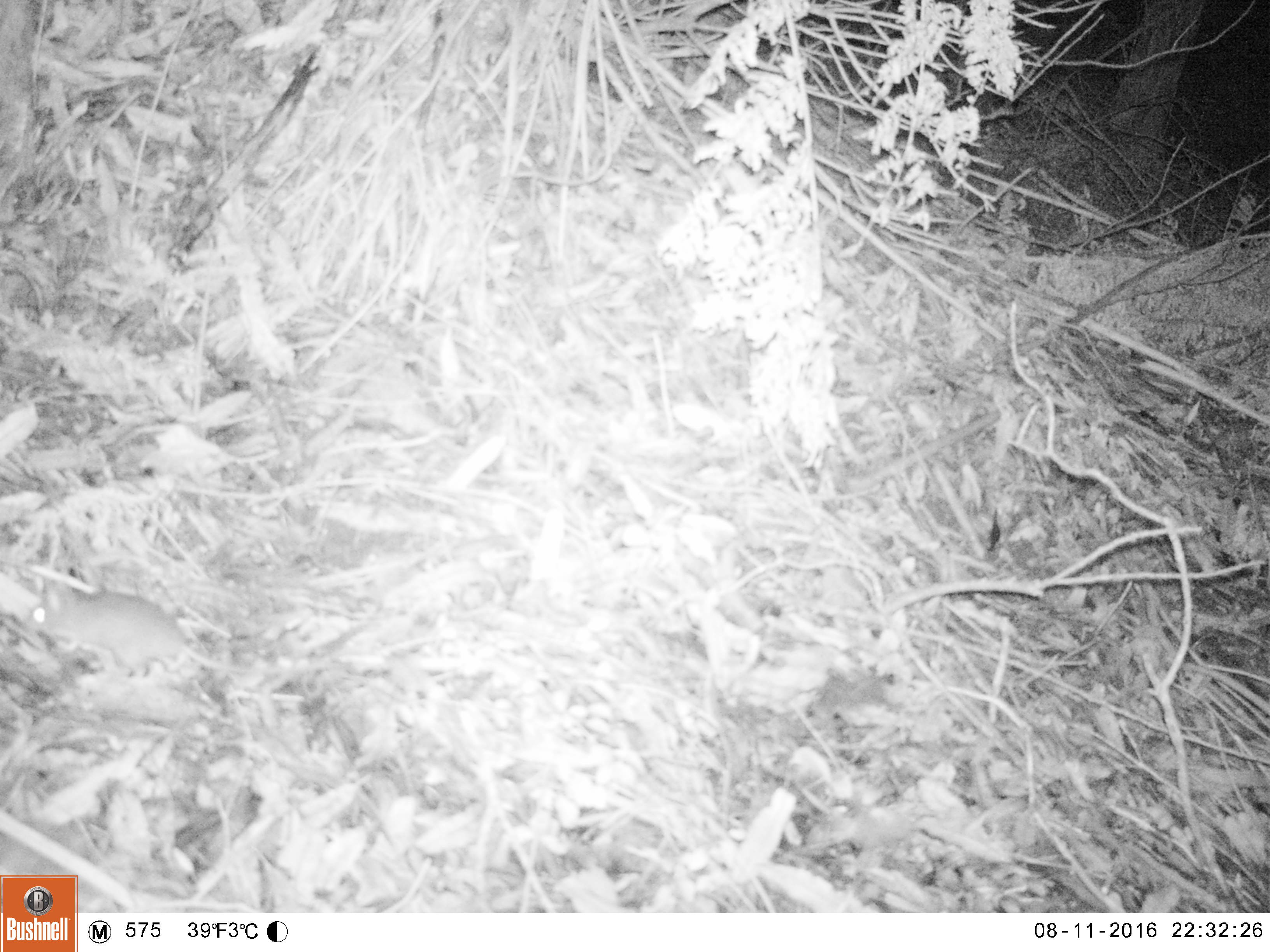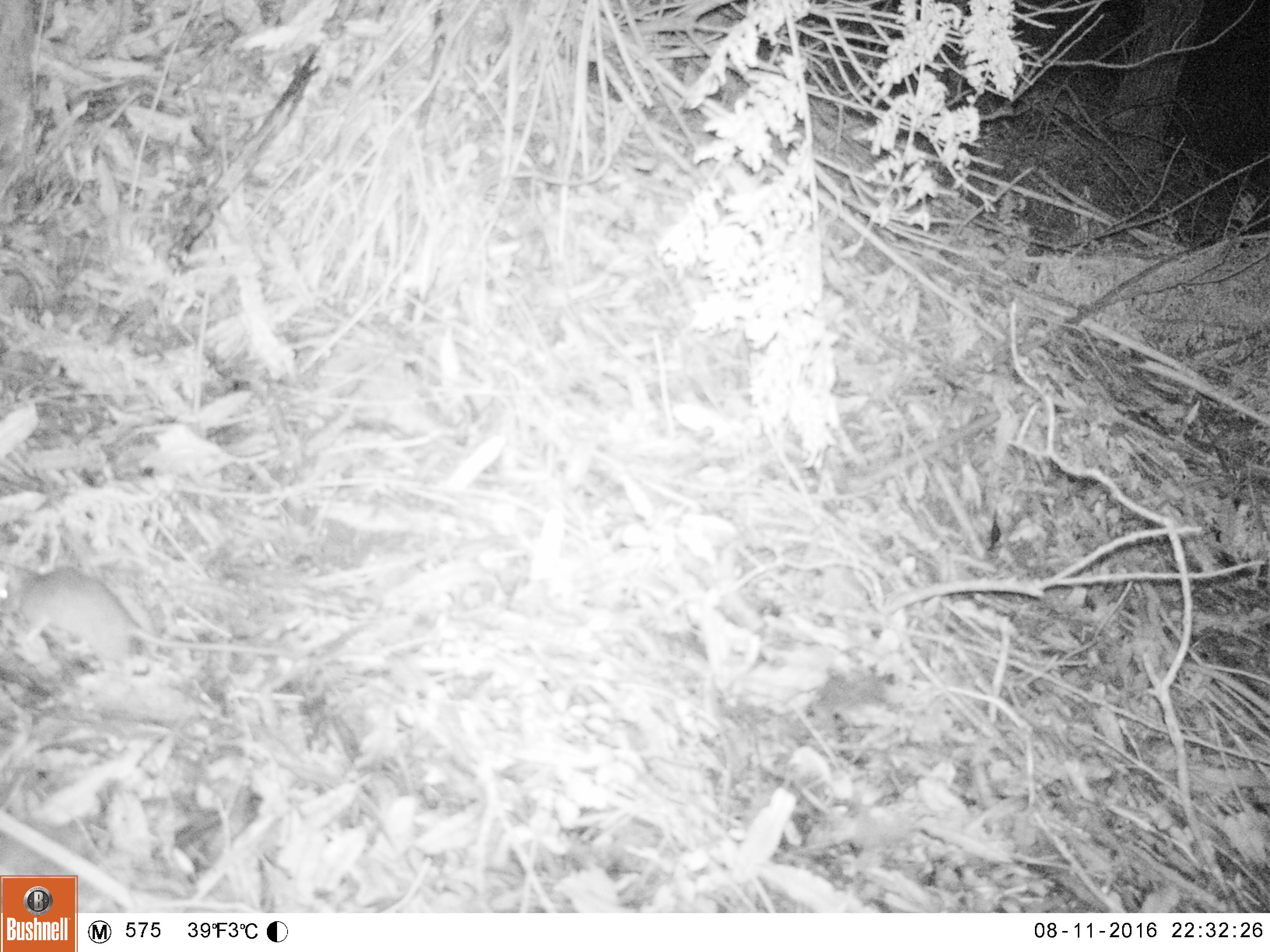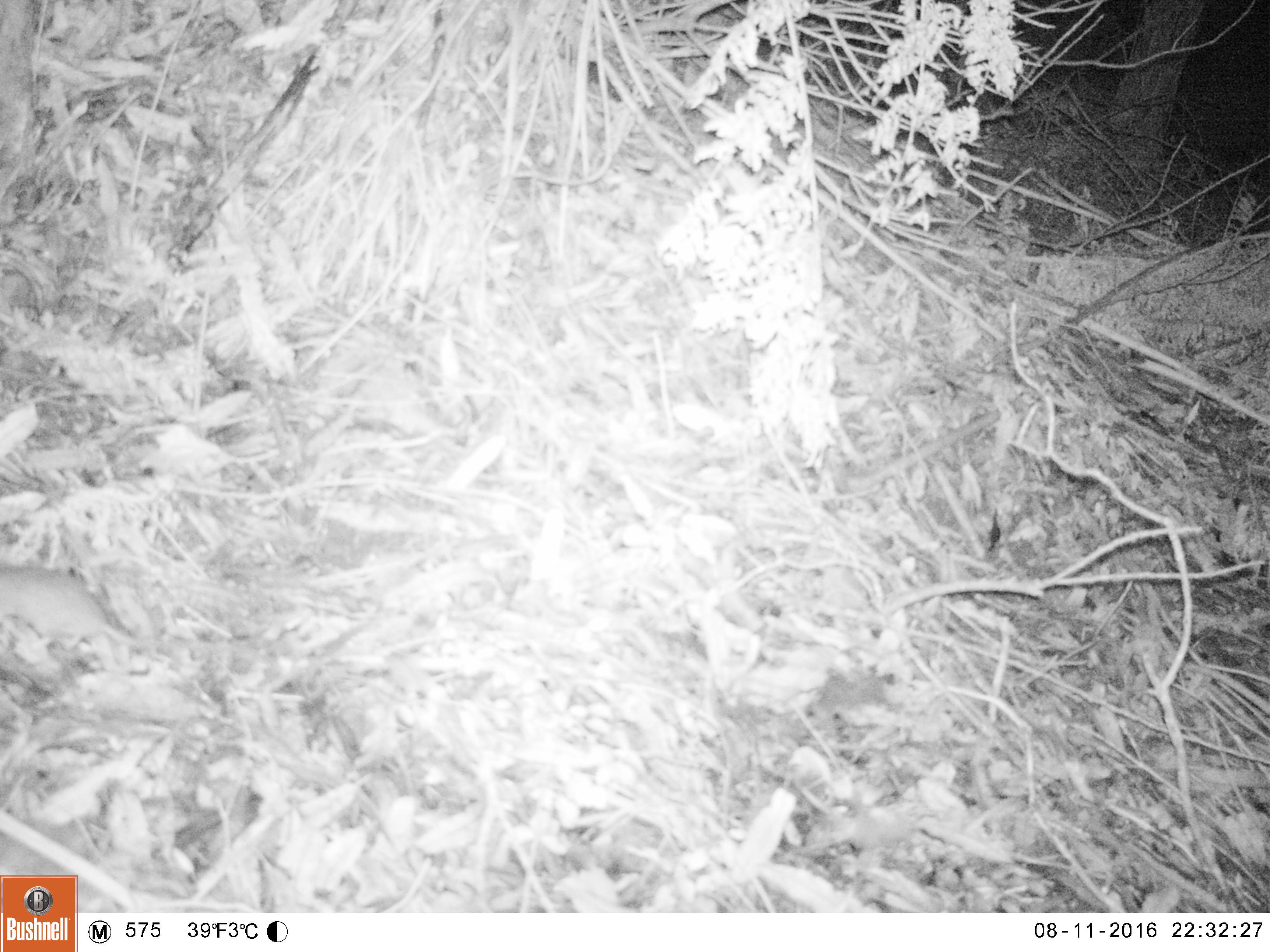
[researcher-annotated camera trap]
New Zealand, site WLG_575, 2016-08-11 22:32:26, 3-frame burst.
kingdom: Animalia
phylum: Chordata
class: Mammalia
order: Rodentia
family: Muridae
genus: Rattus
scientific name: Rattus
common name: rat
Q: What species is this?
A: Rat (Rattus).